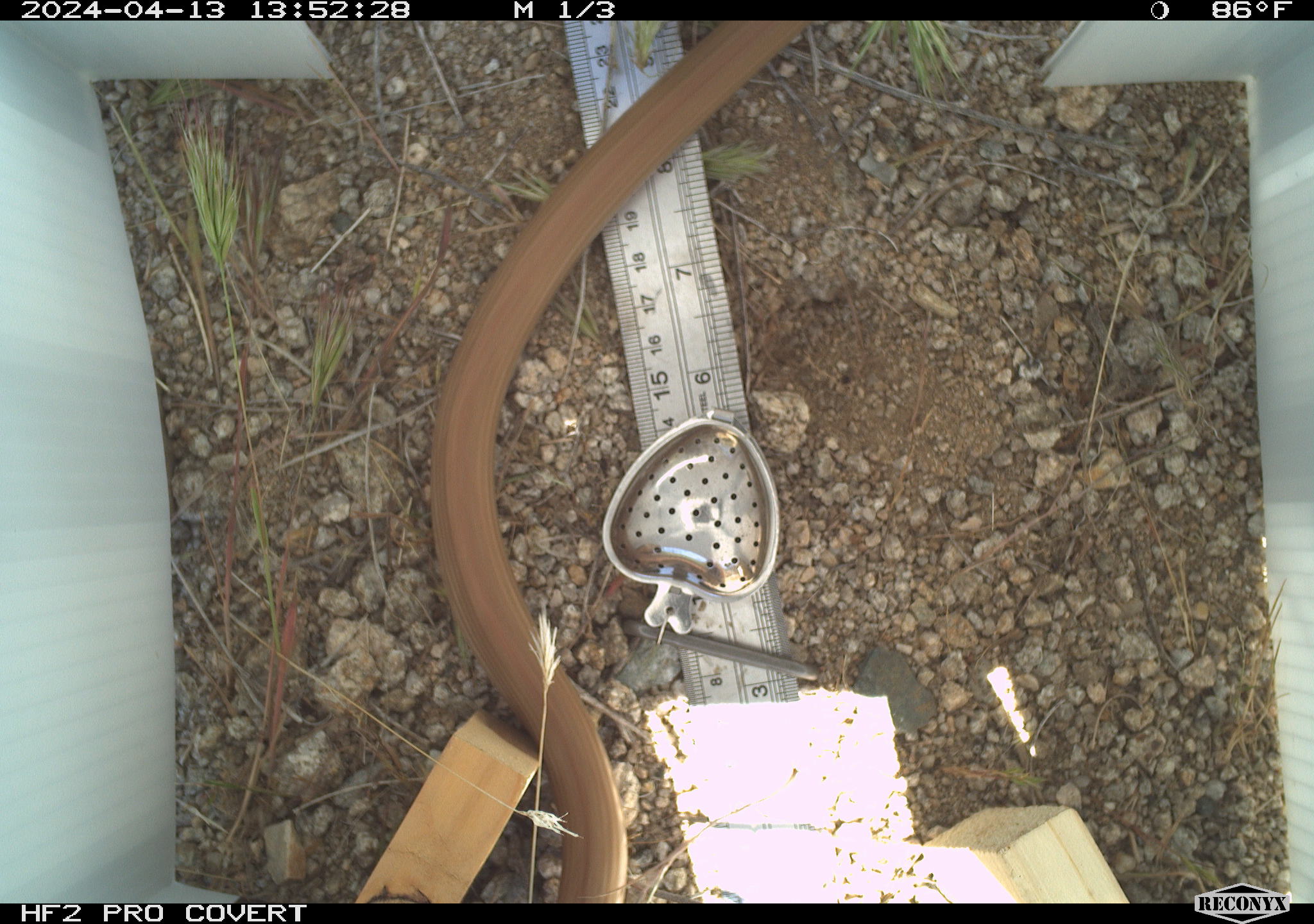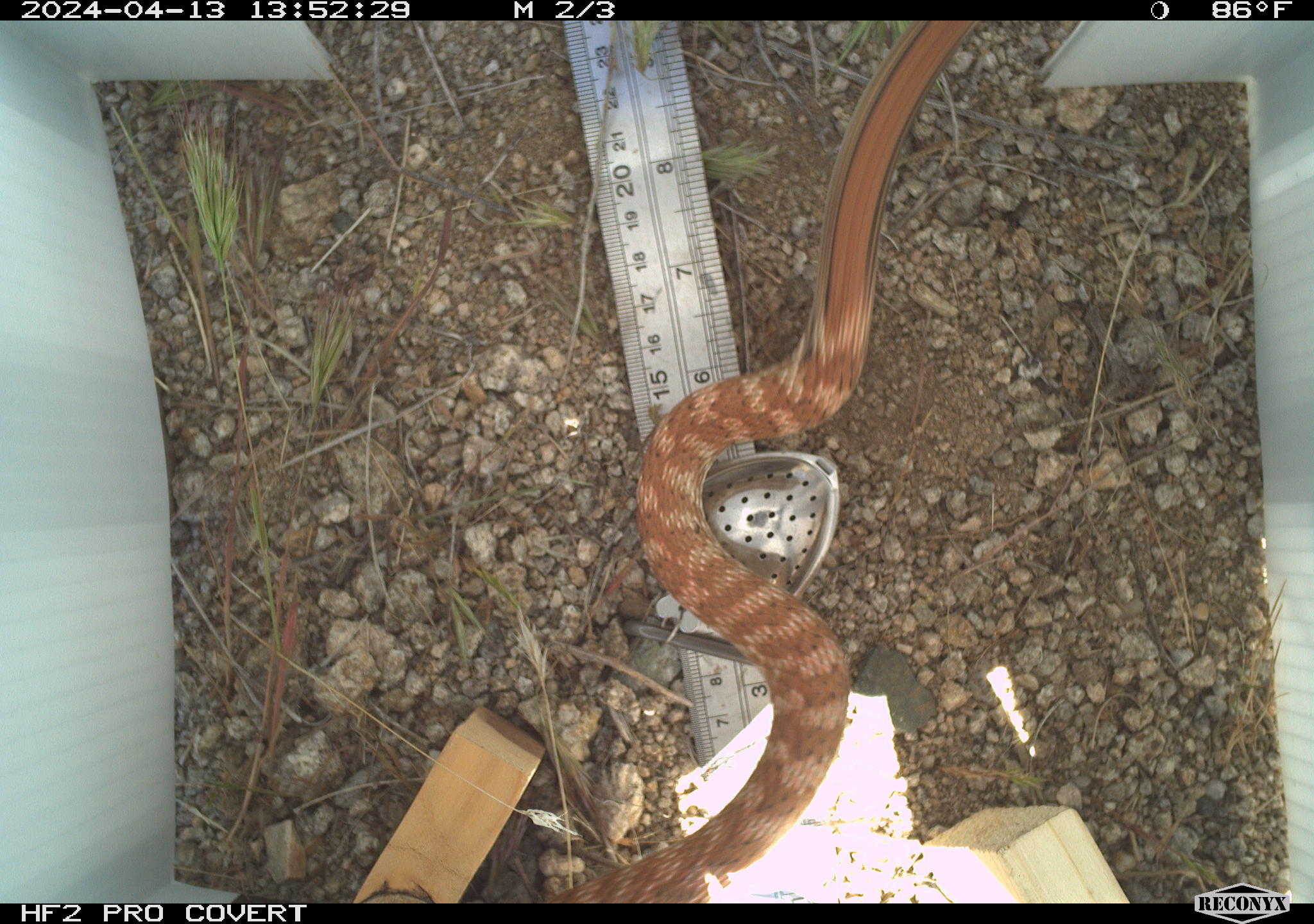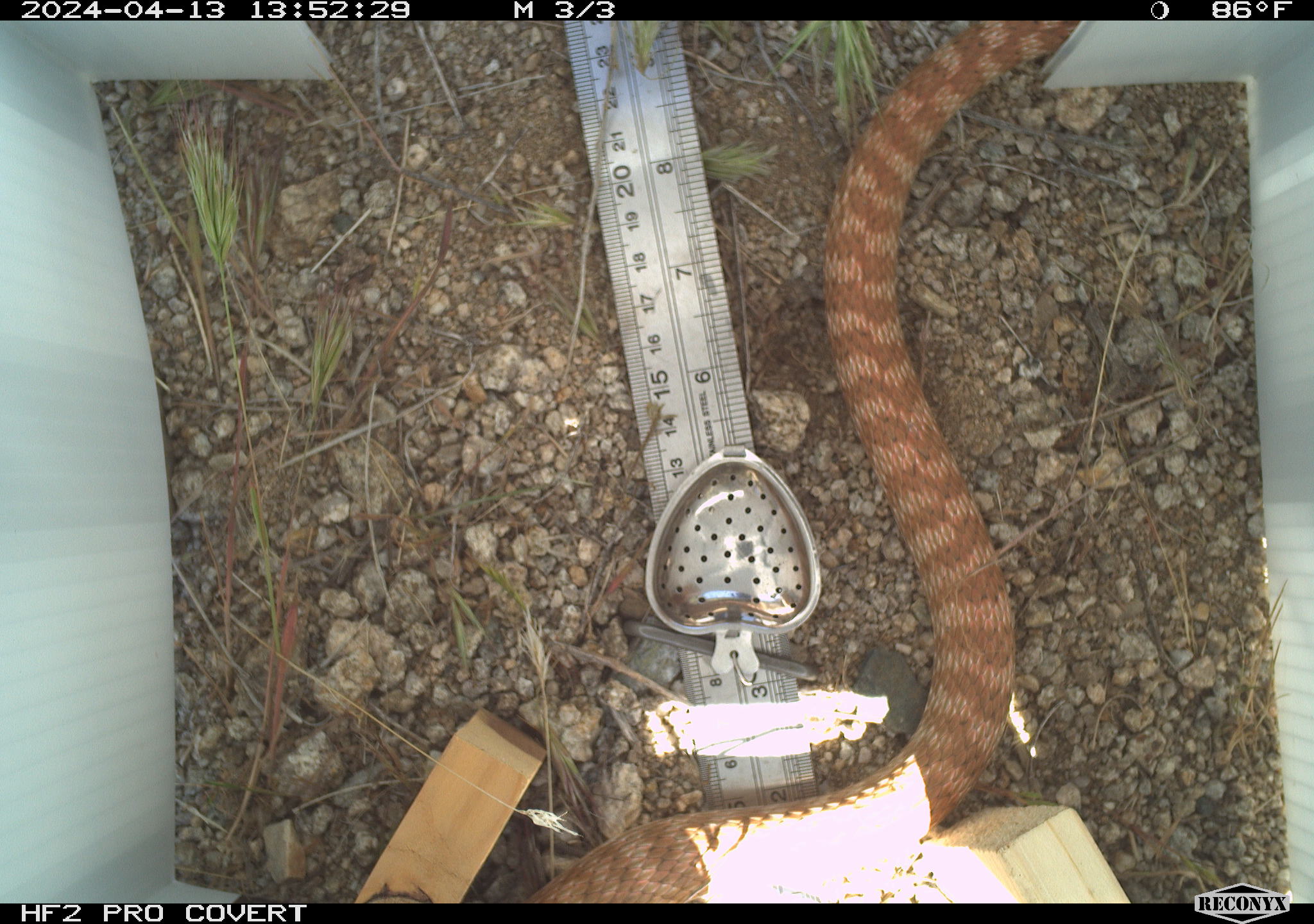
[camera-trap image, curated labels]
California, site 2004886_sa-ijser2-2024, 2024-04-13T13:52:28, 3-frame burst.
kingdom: Animalia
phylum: Chordata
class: Reptilia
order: Squamata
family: Colubridae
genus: Masticophis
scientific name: Masticophis flagellum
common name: coachwhip